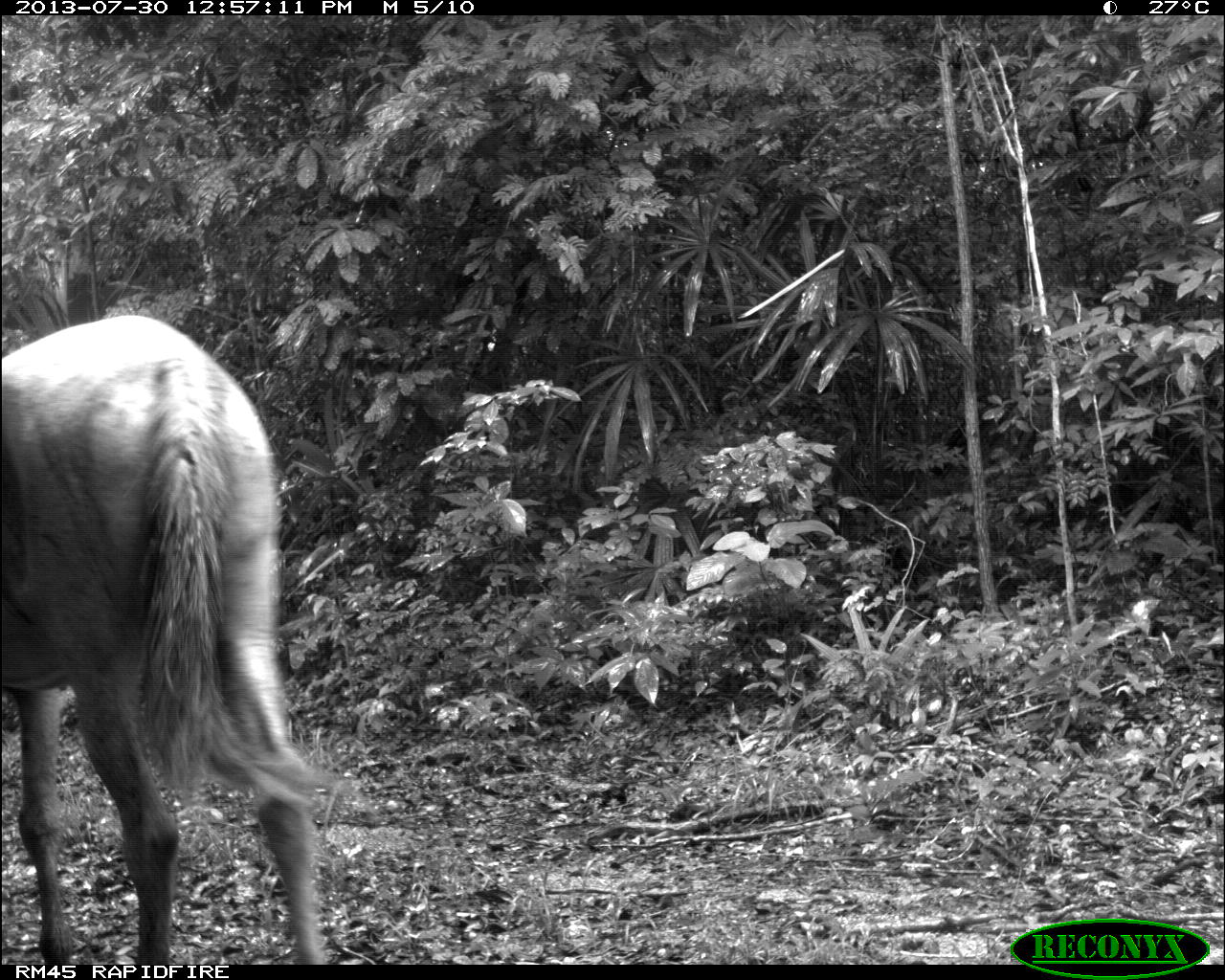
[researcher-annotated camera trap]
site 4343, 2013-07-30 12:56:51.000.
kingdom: Animalia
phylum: Chordata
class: Mammalia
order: Perissodactyla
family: Equidae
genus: Equus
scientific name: Equus ferus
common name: wild horse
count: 2